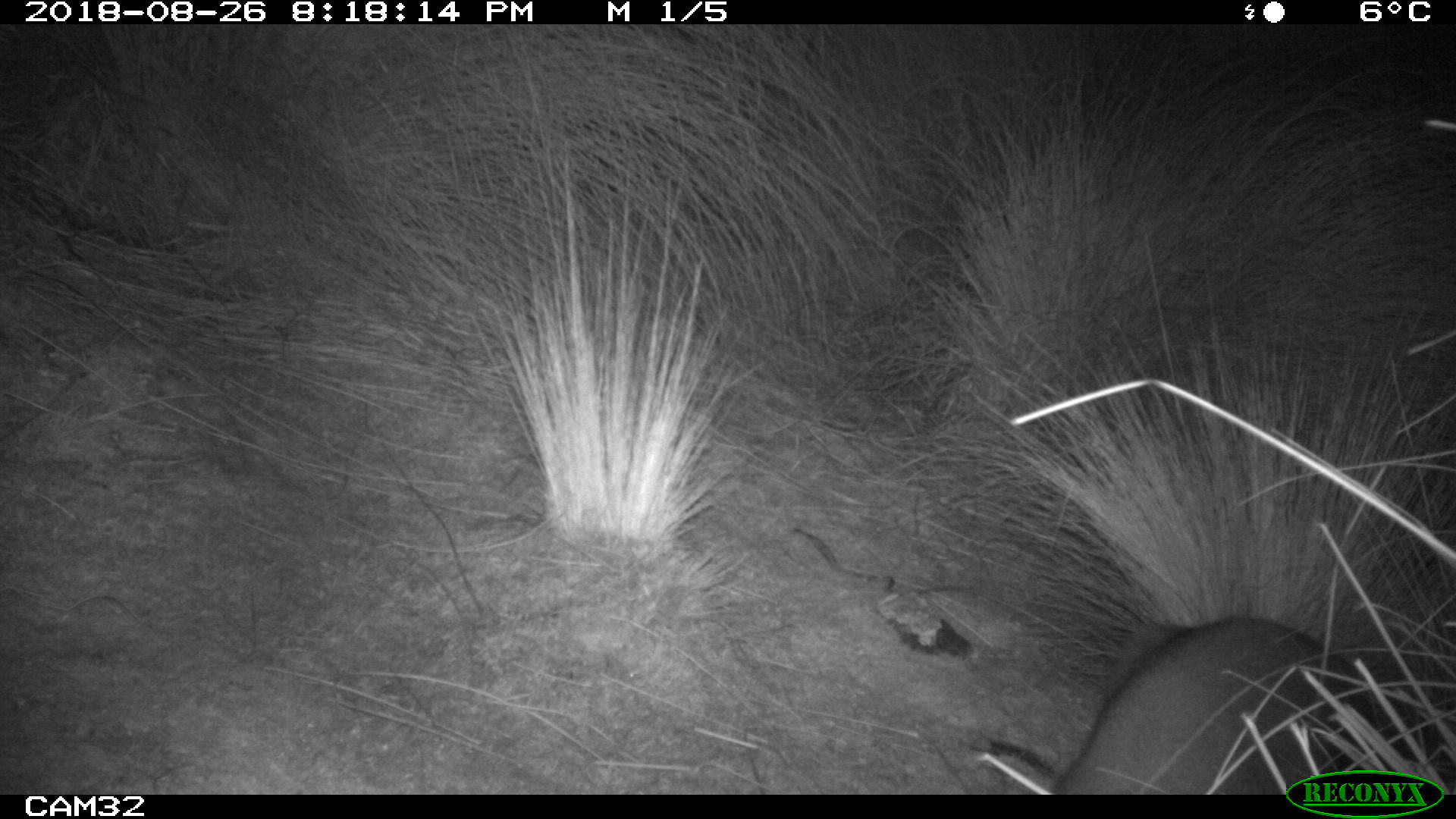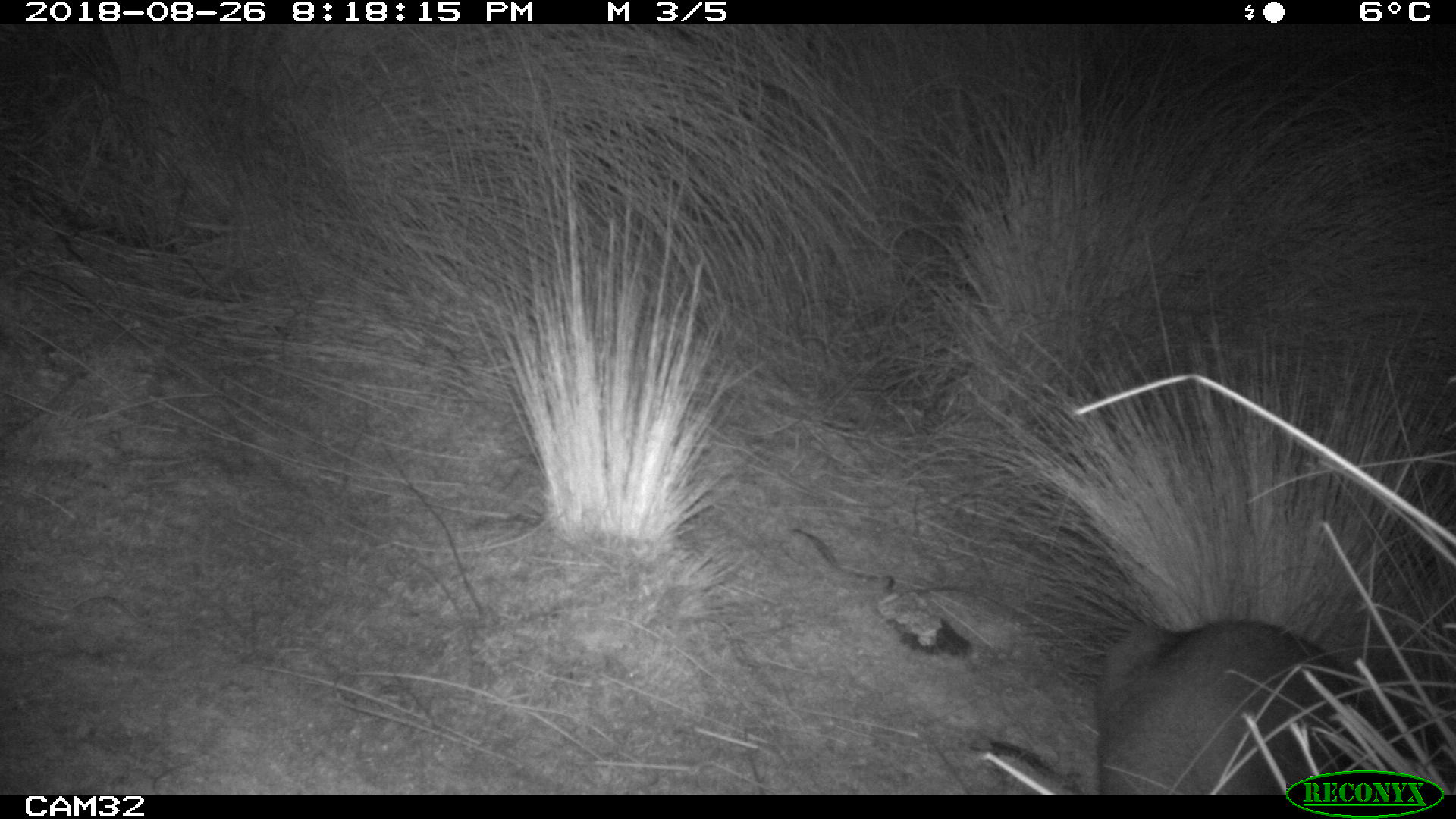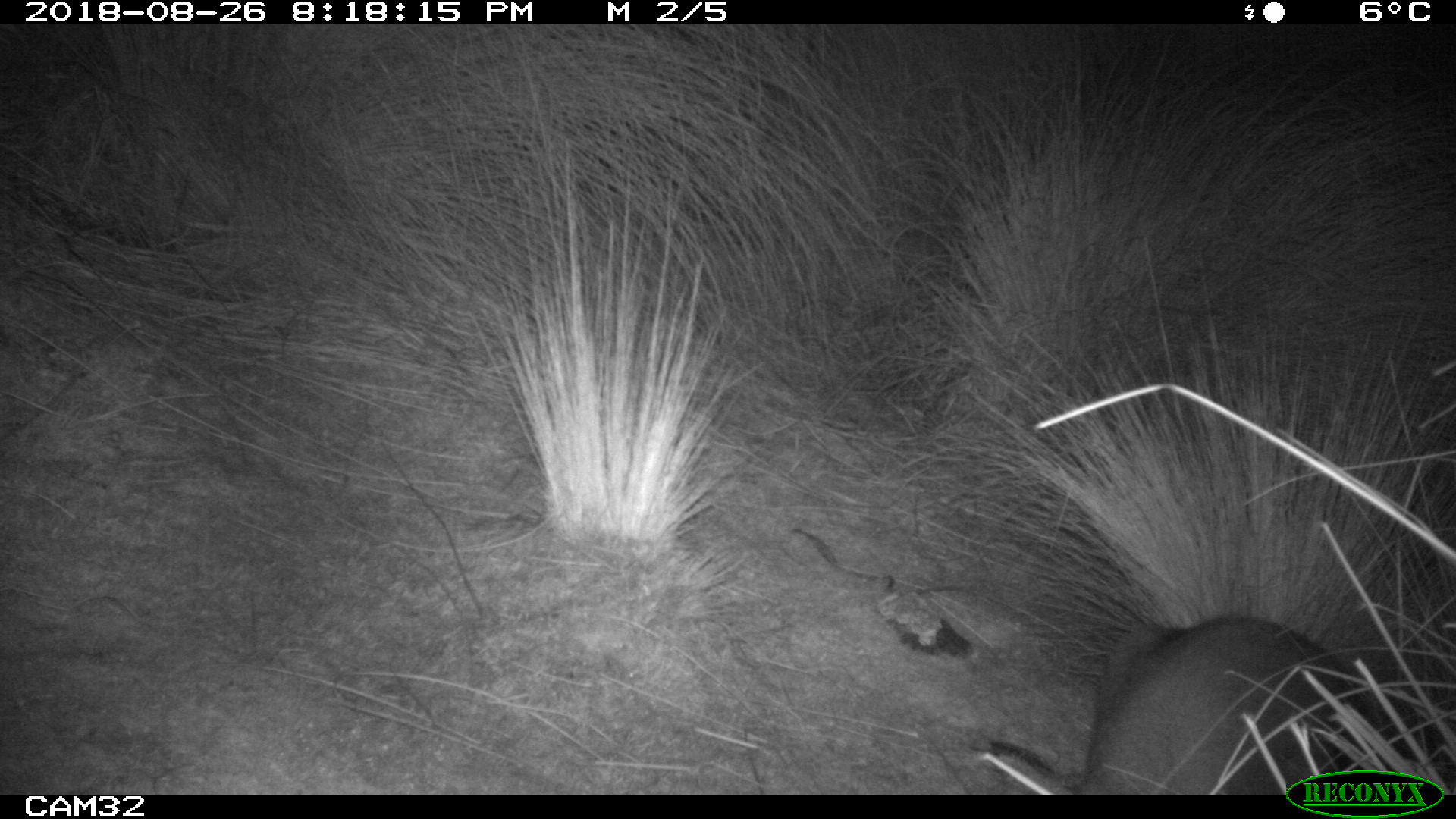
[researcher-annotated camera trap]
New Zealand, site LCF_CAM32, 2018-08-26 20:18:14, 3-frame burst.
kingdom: Animalia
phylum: Chordata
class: Mammalia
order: Diprotodontia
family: Macropodidae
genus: Notamacropus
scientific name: Notamacropus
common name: wallaby